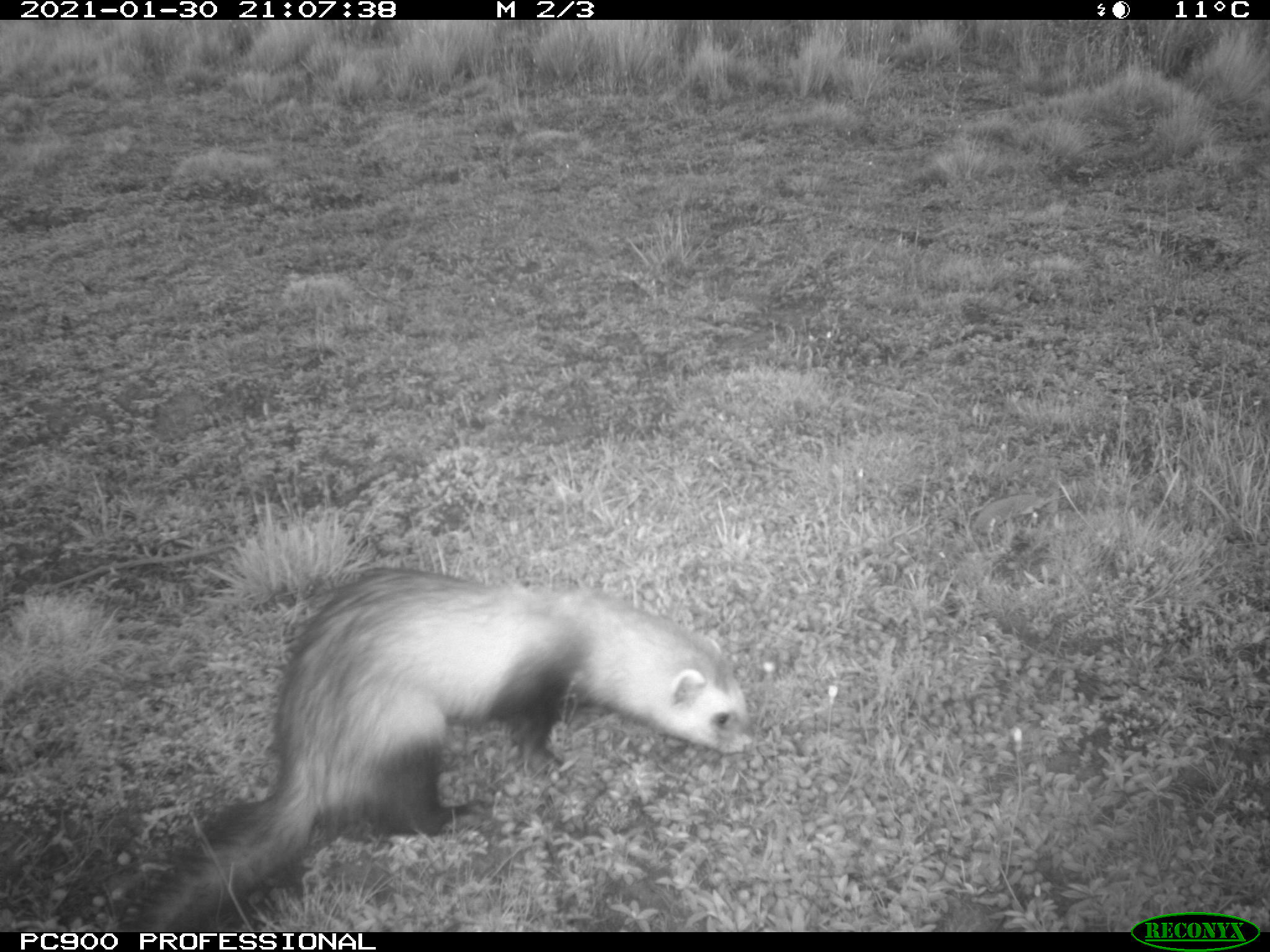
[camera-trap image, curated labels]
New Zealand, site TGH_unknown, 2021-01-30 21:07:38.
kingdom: Animalia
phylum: Chordata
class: Mammalia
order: Carnivora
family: Mustelidae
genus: Mustela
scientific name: Mustela furo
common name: ferret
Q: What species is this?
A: Ferret (Mustela furo).